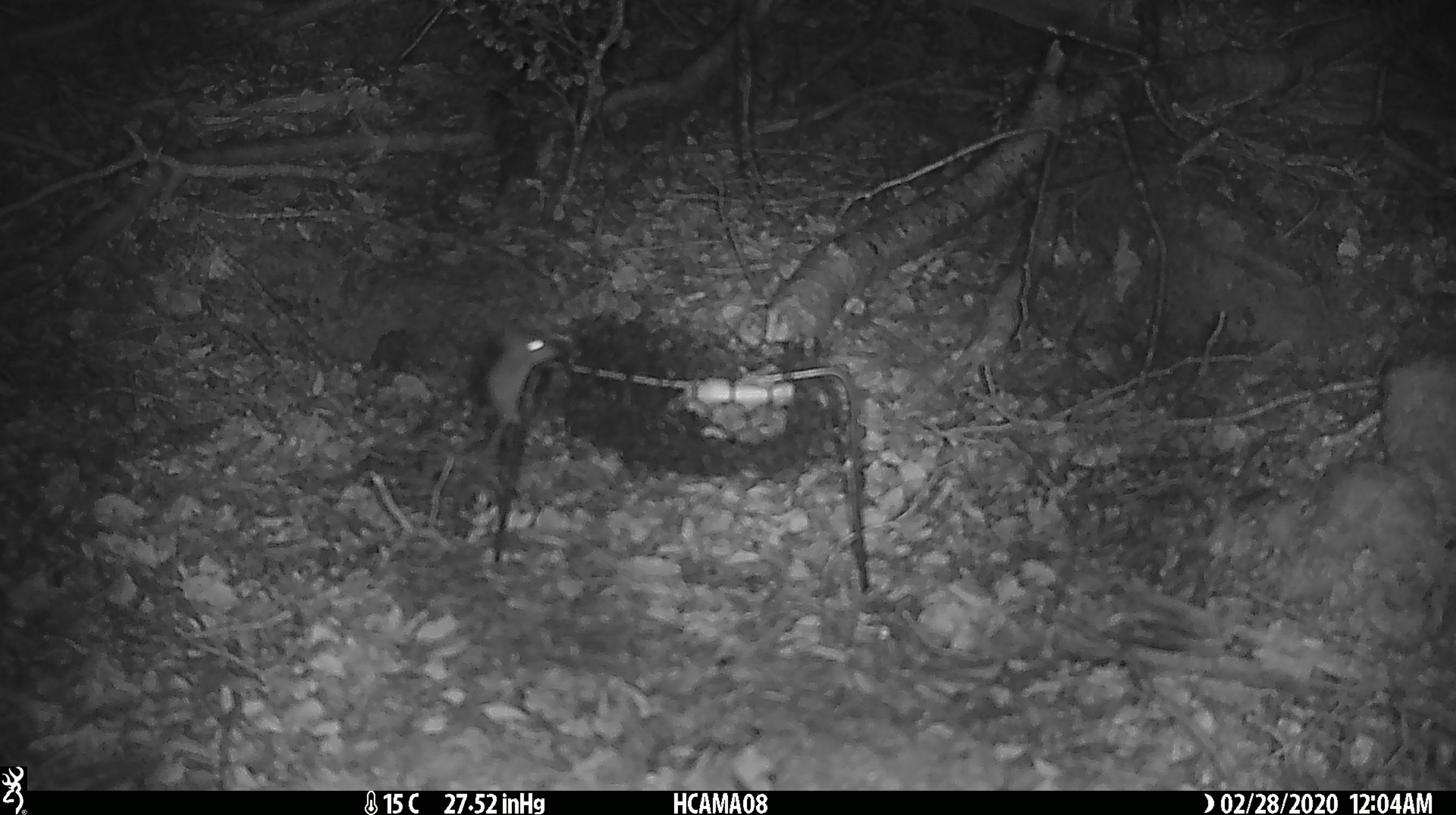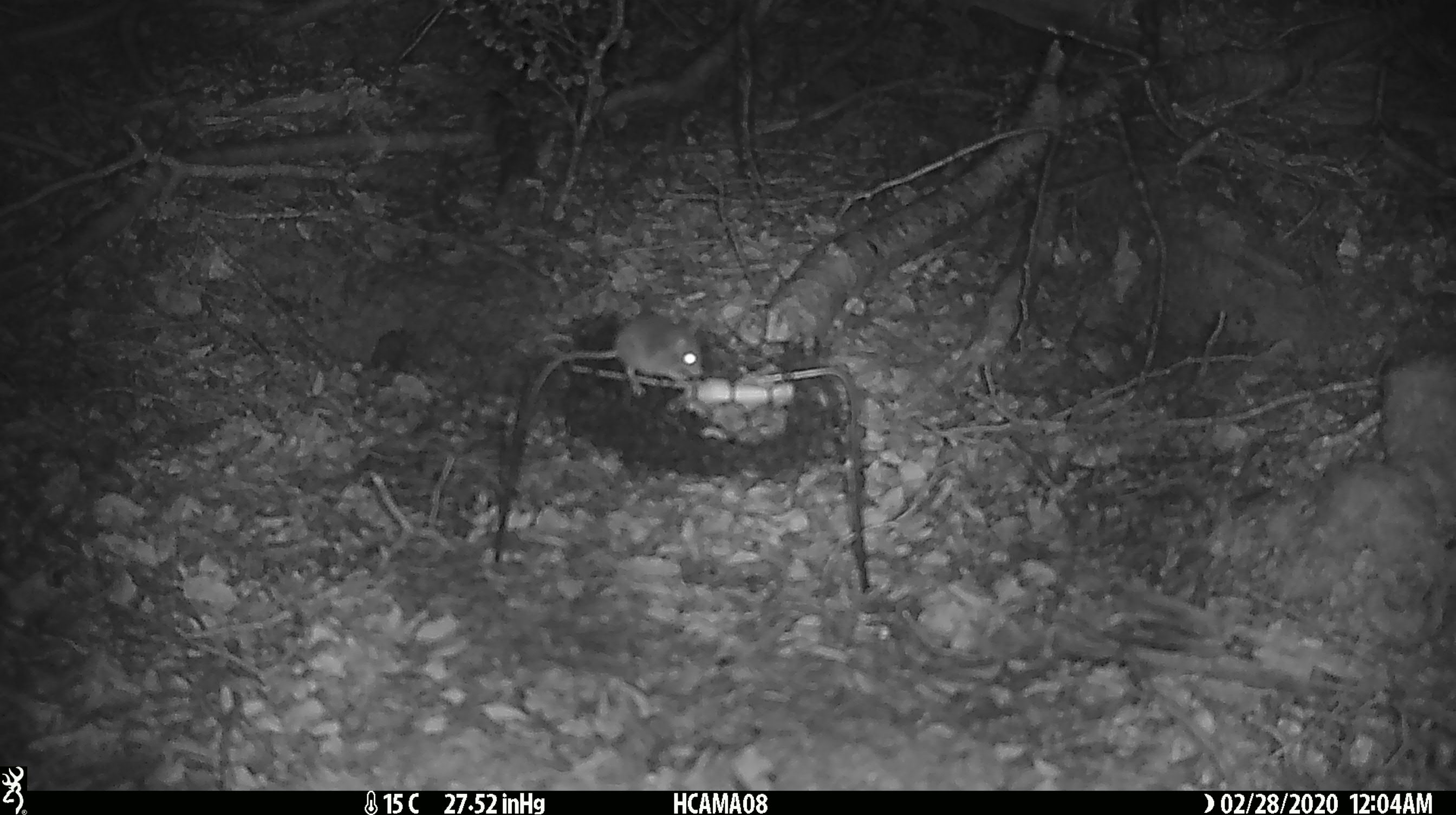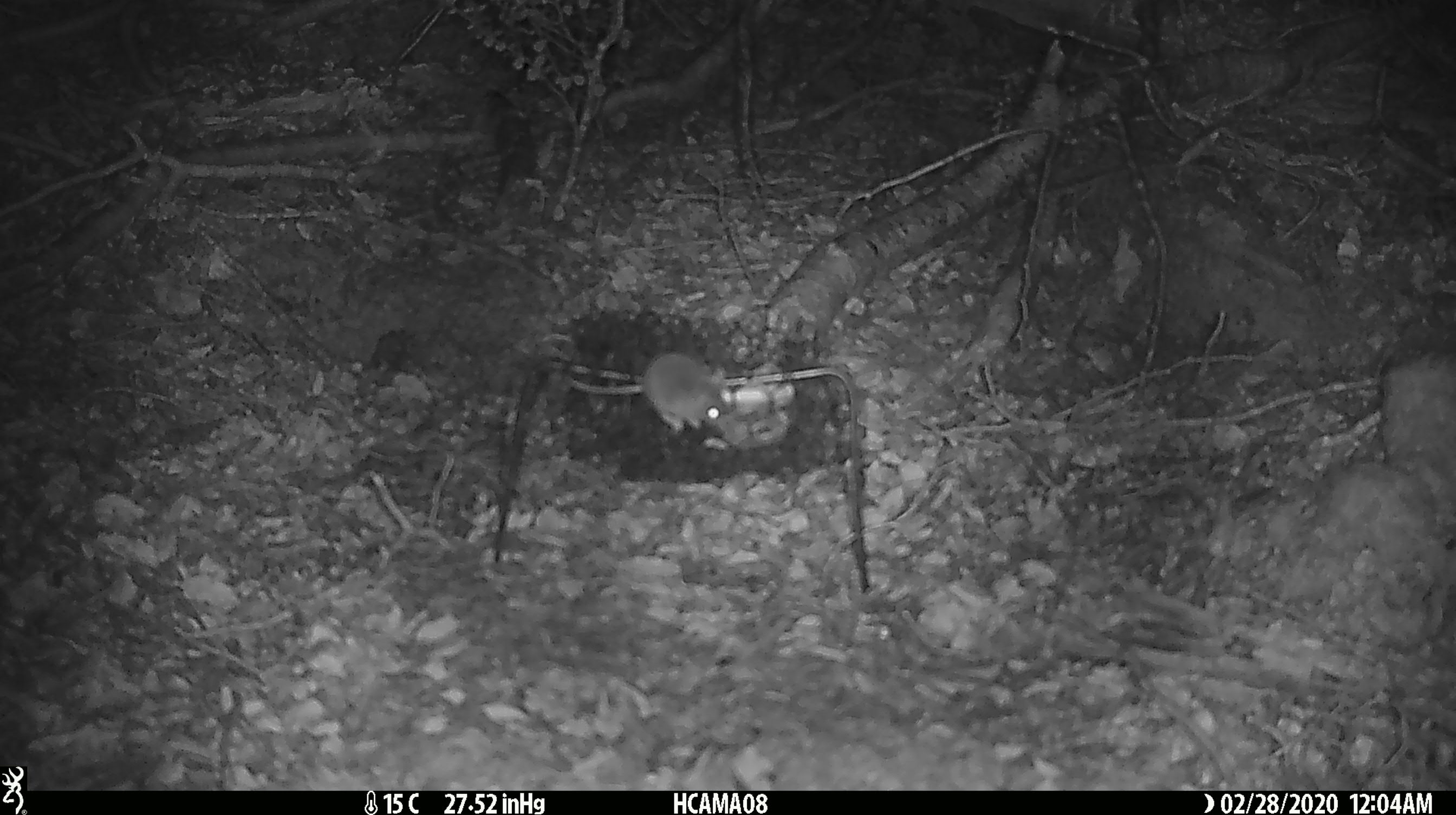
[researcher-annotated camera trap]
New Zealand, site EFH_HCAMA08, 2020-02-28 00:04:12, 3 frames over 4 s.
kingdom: Animalia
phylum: Chordata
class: Mammalia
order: Rodentia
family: Muridae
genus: Mus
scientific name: Mus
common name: mouse